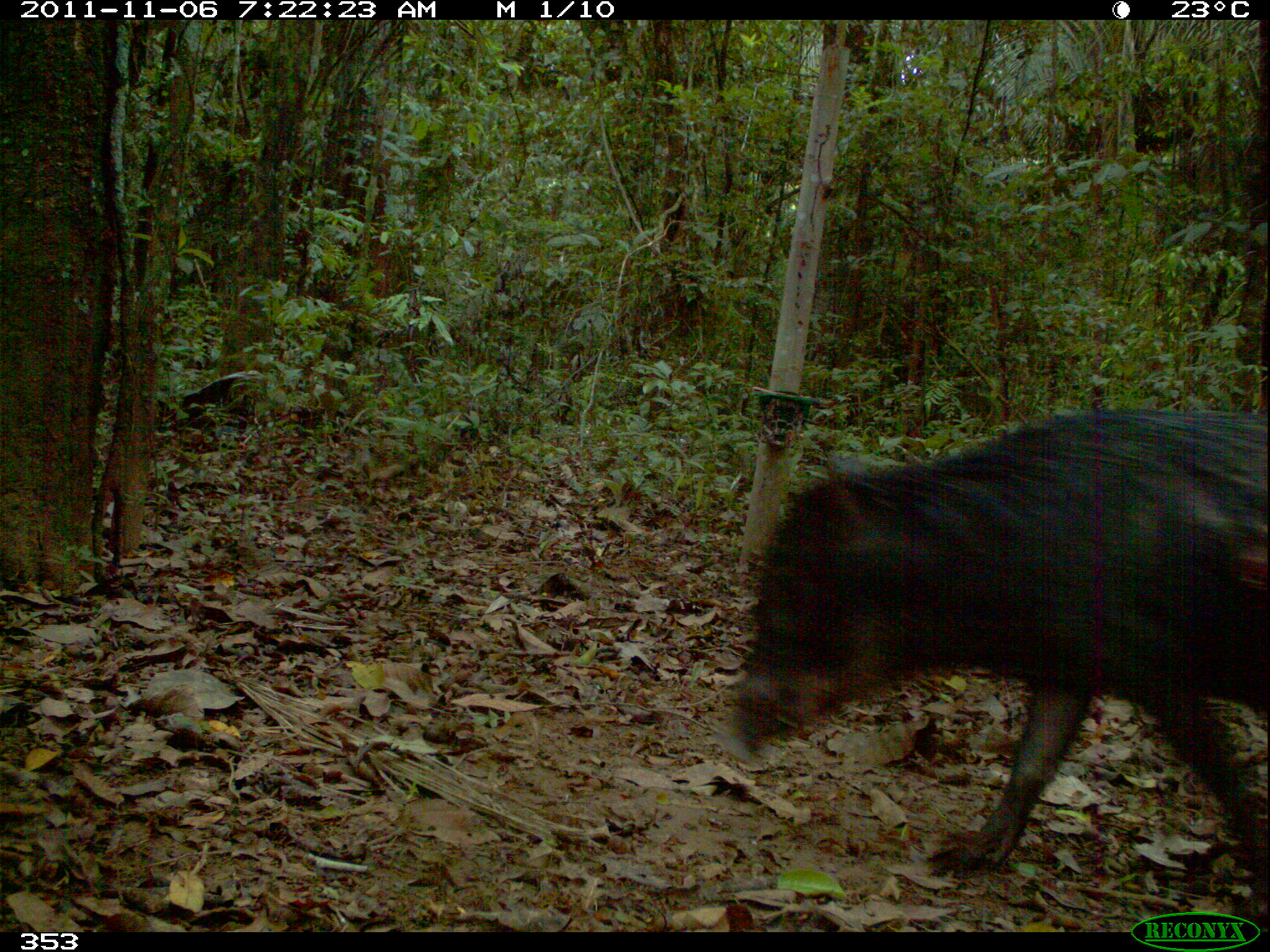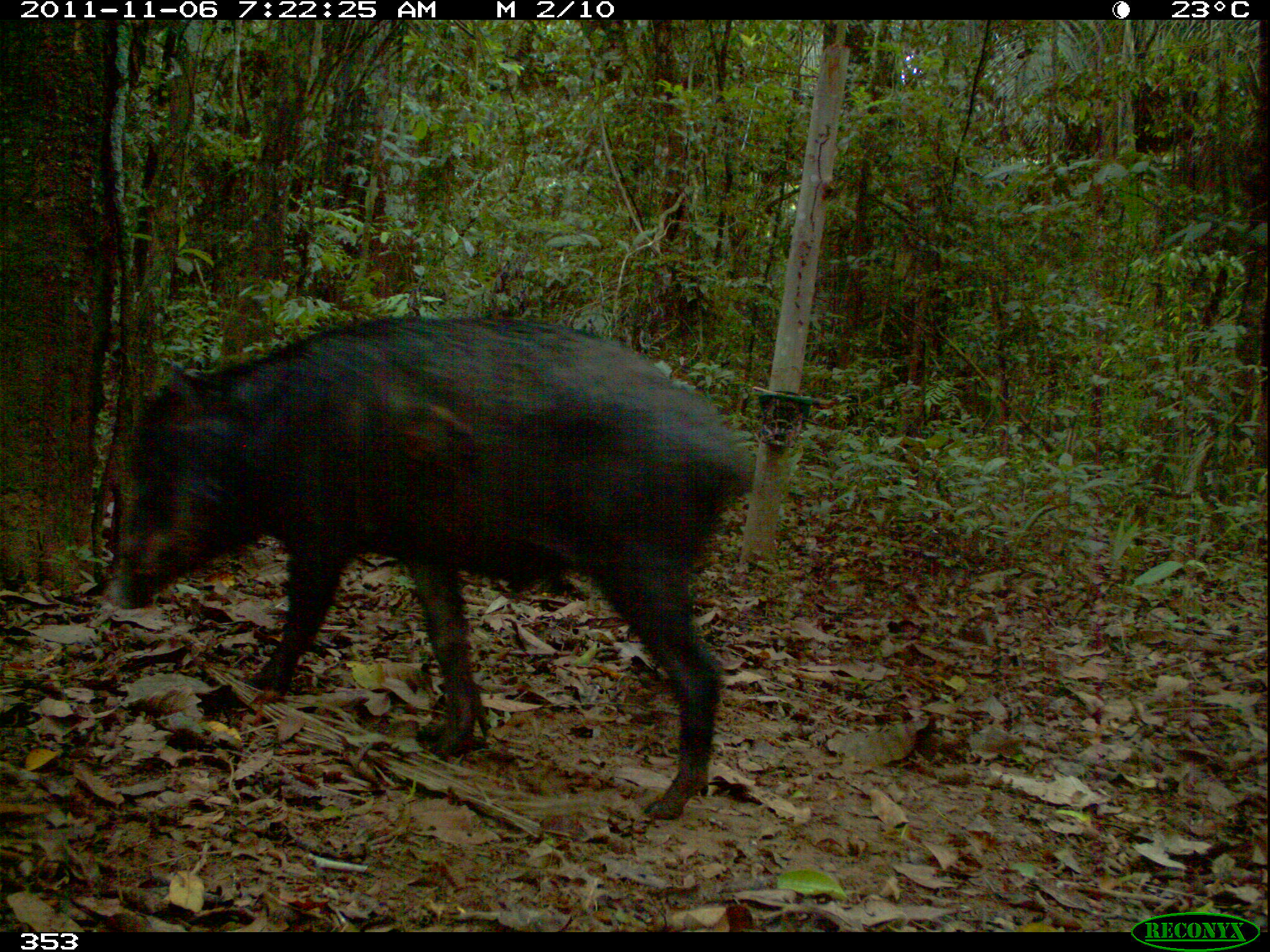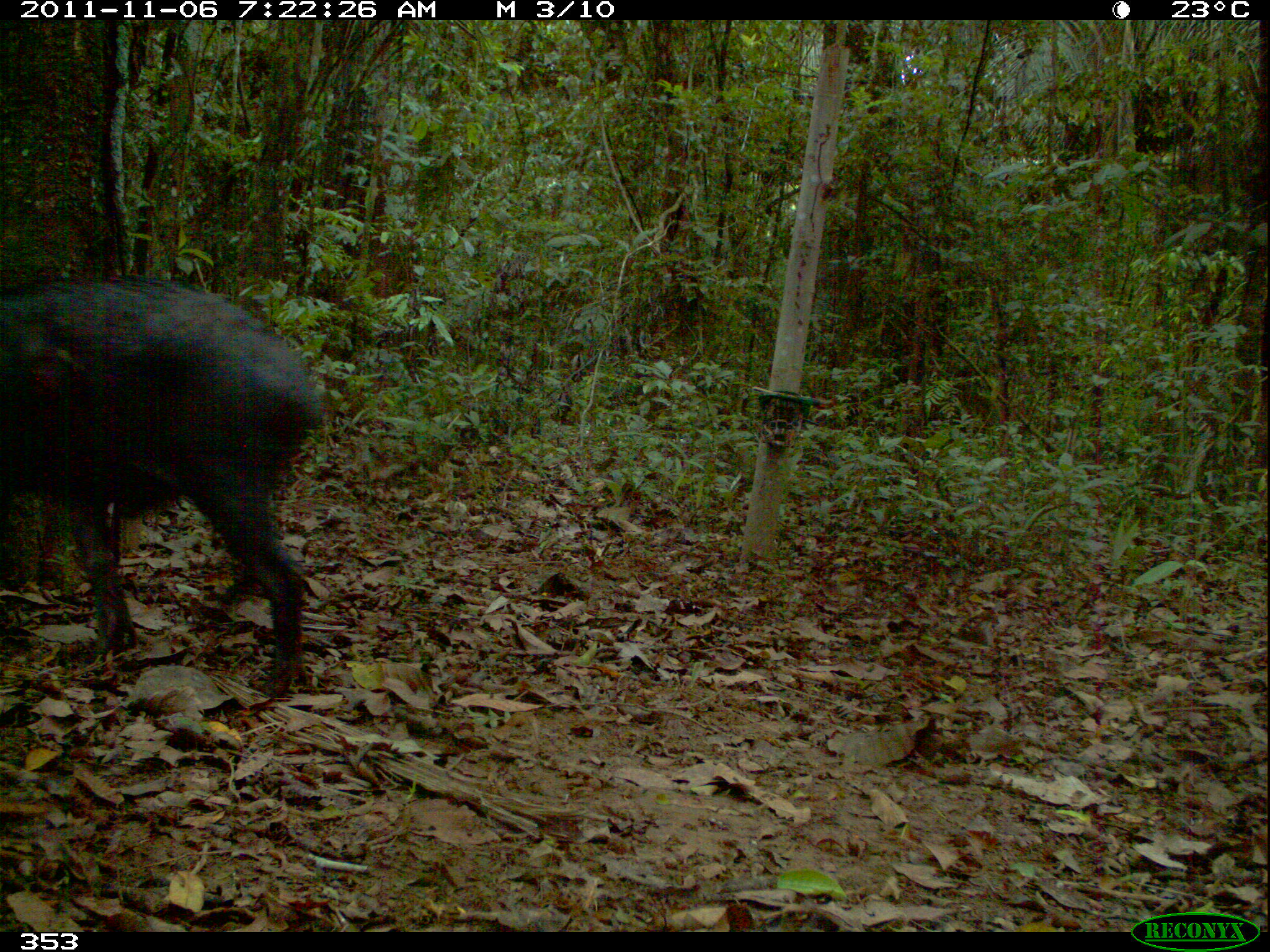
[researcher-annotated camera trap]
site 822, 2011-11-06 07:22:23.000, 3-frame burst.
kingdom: Animalia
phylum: Chordata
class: Mammalia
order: Artiodactyla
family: Tayassuidae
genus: Tayassu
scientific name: Tayassu pecari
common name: white-lipped peccary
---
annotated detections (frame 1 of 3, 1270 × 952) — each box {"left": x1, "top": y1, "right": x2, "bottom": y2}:
tayassu pecari: {"left": 711, "top": 403, "right": 1270, "bottom": 932}